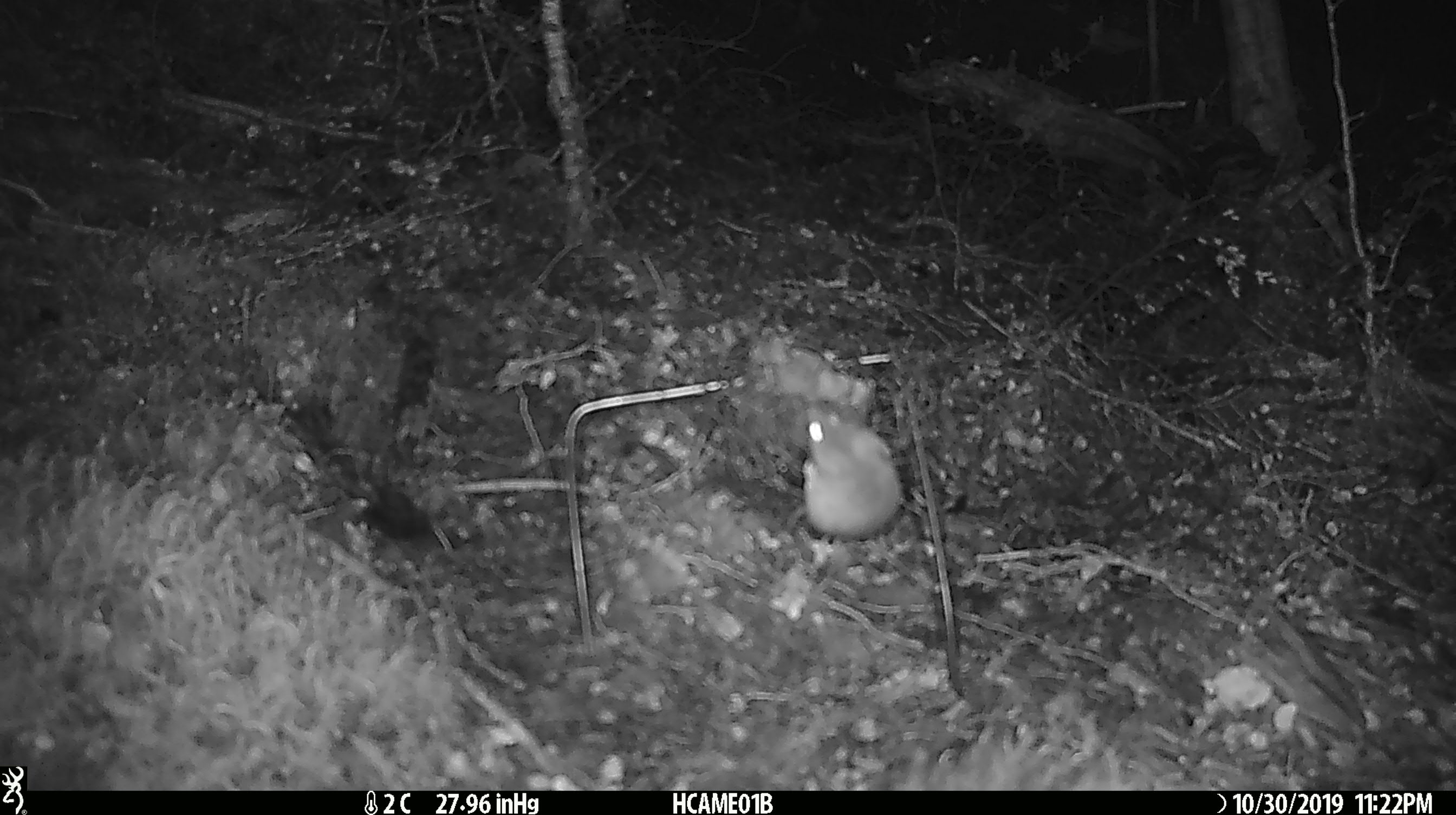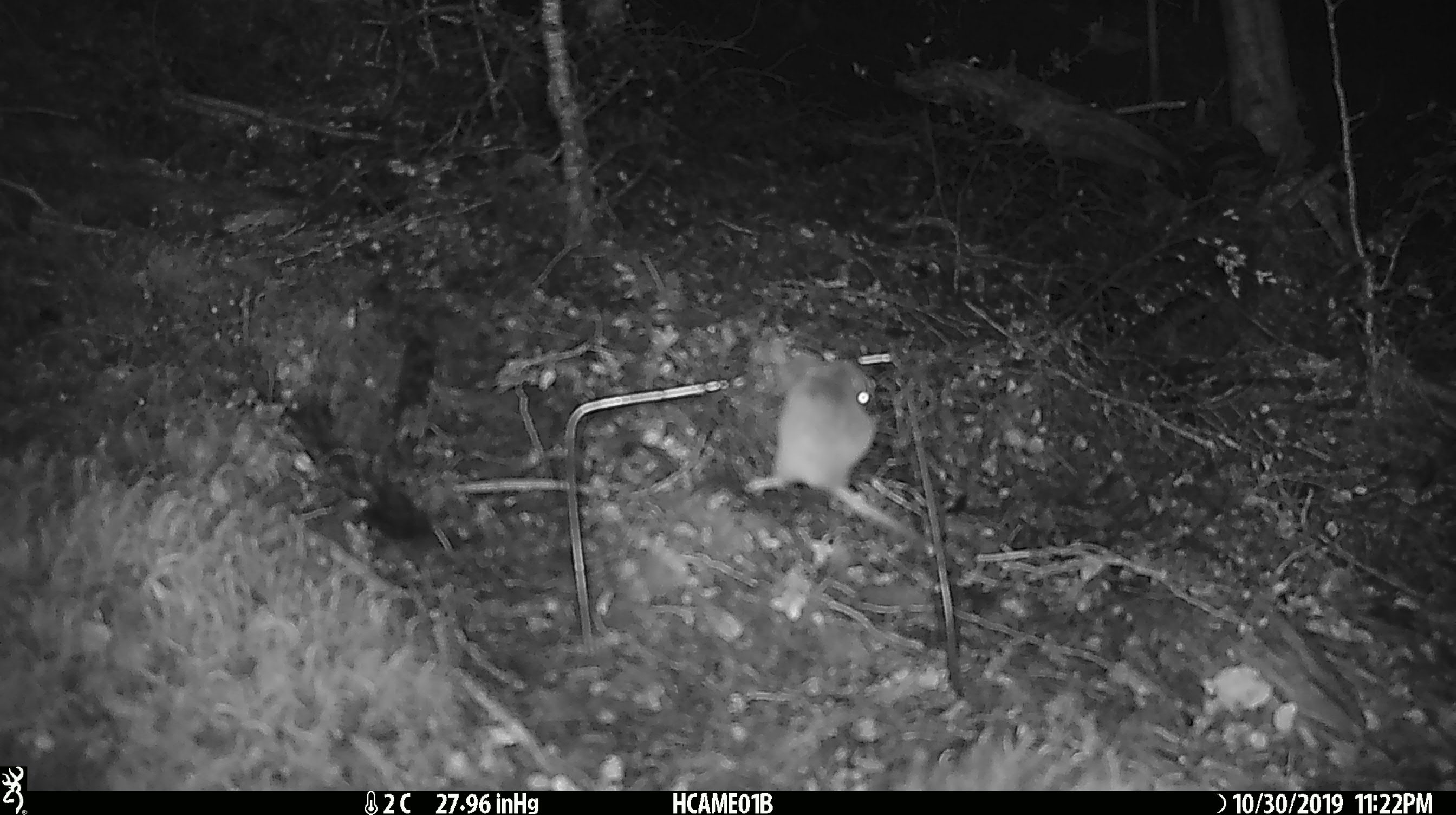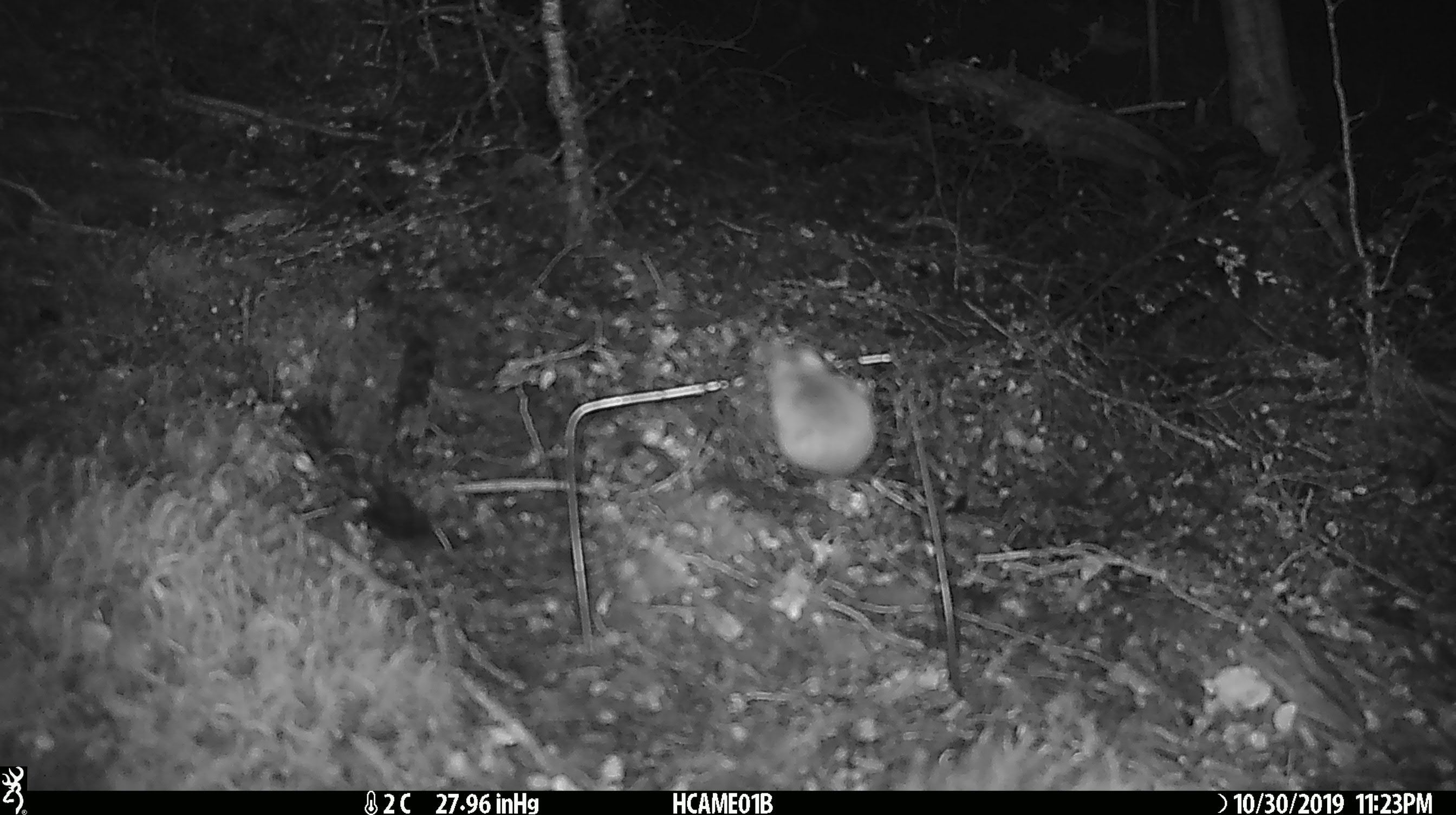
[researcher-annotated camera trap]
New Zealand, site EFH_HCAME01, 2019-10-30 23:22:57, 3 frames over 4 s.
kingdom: Animalia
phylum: Chordata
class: Mammalia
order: Rodentia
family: Muridae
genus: Mus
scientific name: Mus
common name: mouse